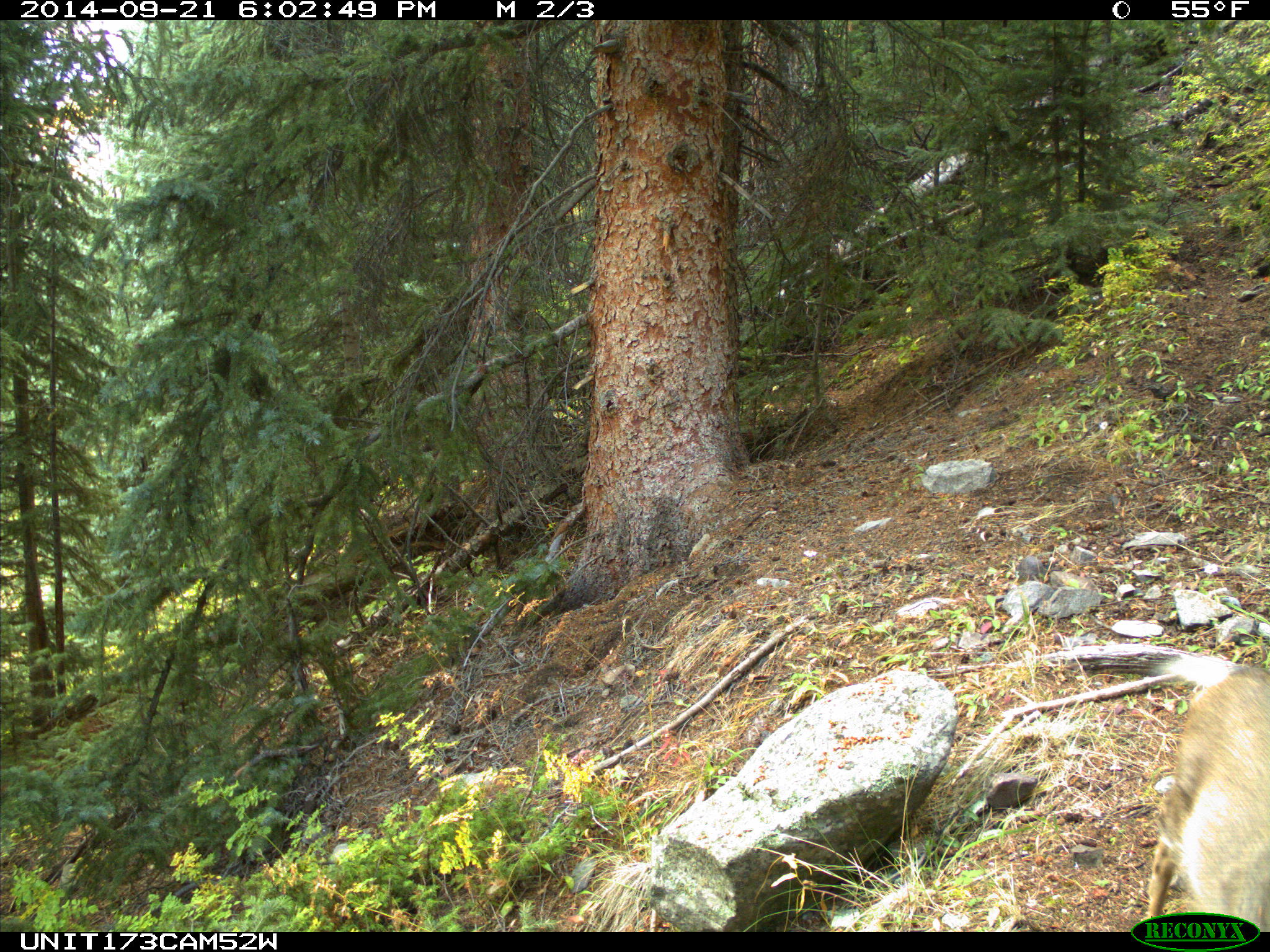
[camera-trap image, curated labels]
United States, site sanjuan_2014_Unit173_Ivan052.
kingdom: Animalia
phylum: Chordata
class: Mammalia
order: Artiodactyla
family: Cervidae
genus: Odocoileus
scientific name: Odocoileus hemionus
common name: mule deer